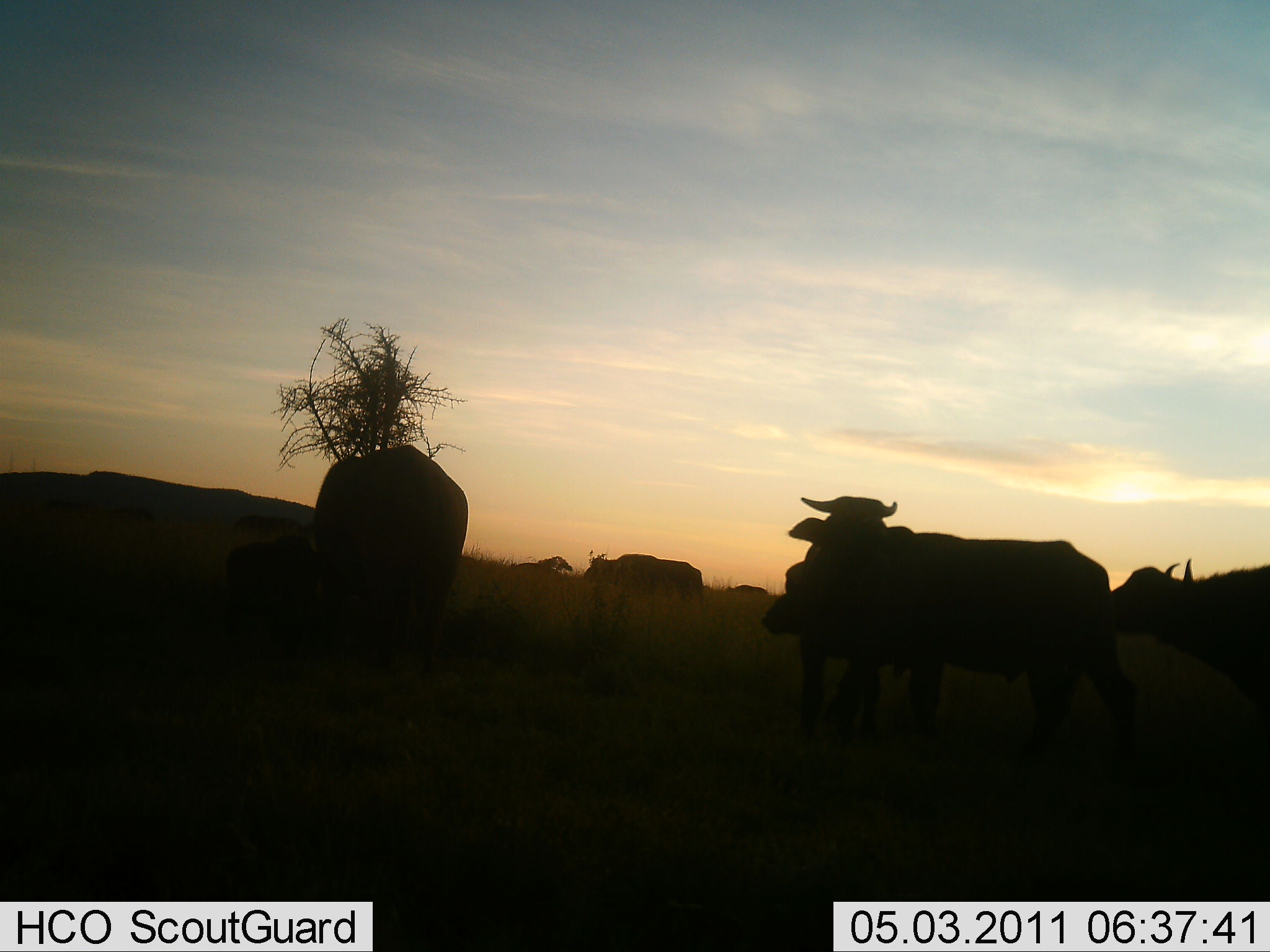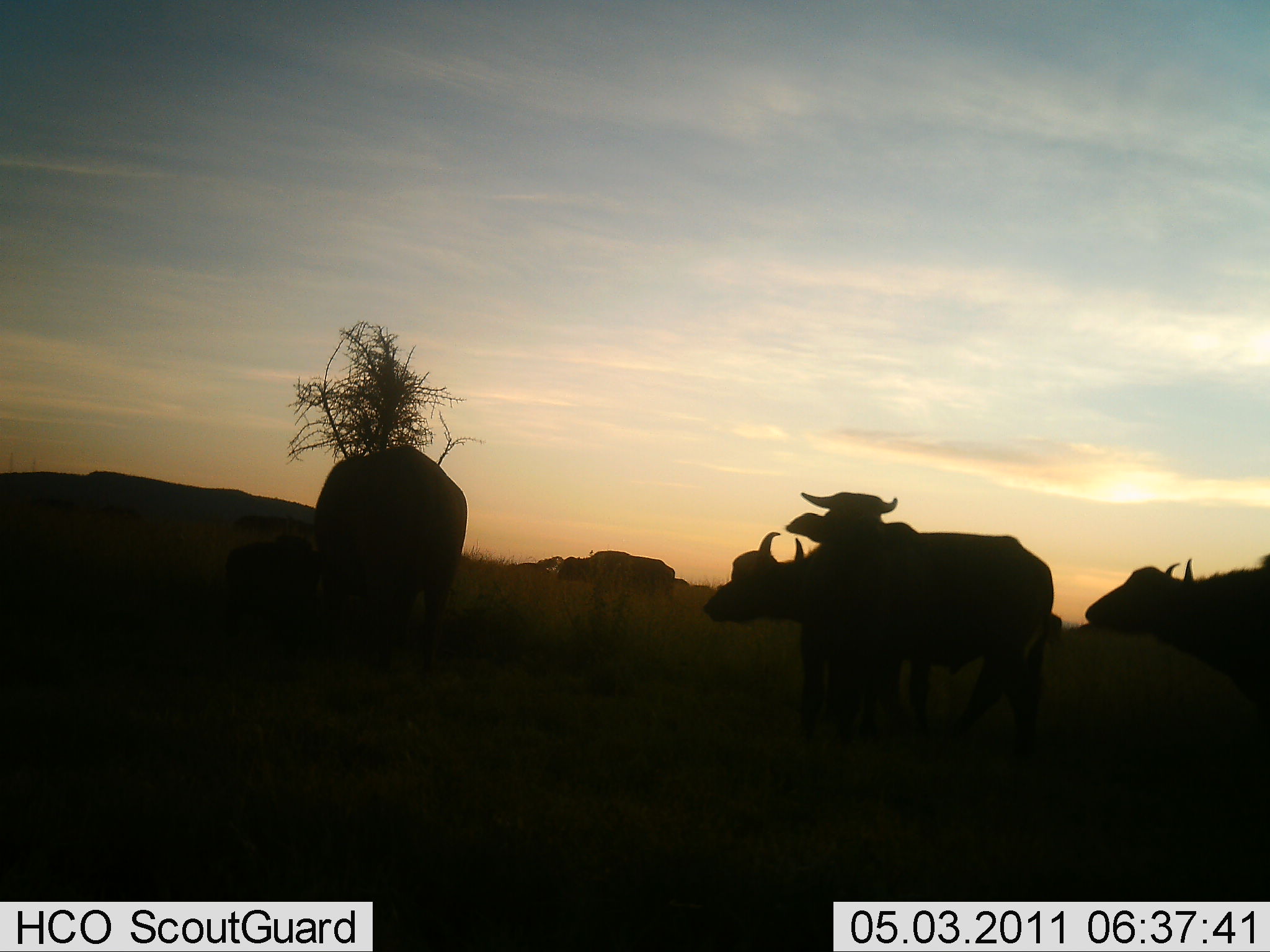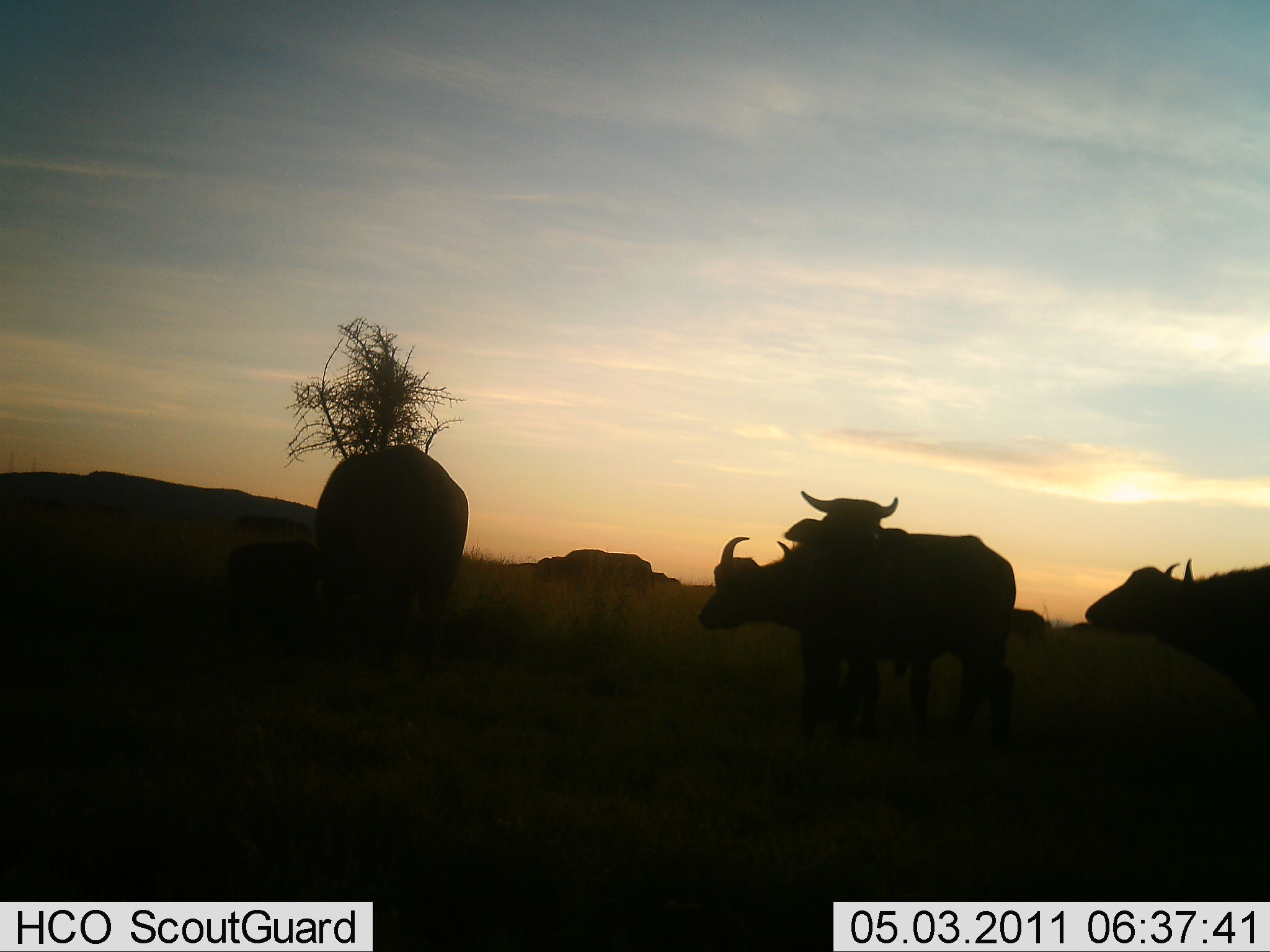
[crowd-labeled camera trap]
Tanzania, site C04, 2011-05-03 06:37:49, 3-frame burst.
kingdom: Animalia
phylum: Chordata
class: Mammalia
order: Artiodactyla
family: Bovidae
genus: Syncerus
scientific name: Syncerus caffer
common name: cape buffalo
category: buffalo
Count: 6.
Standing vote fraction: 80%.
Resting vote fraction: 10%.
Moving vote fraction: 50%.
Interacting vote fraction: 20%.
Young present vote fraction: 40%.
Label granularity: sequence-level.